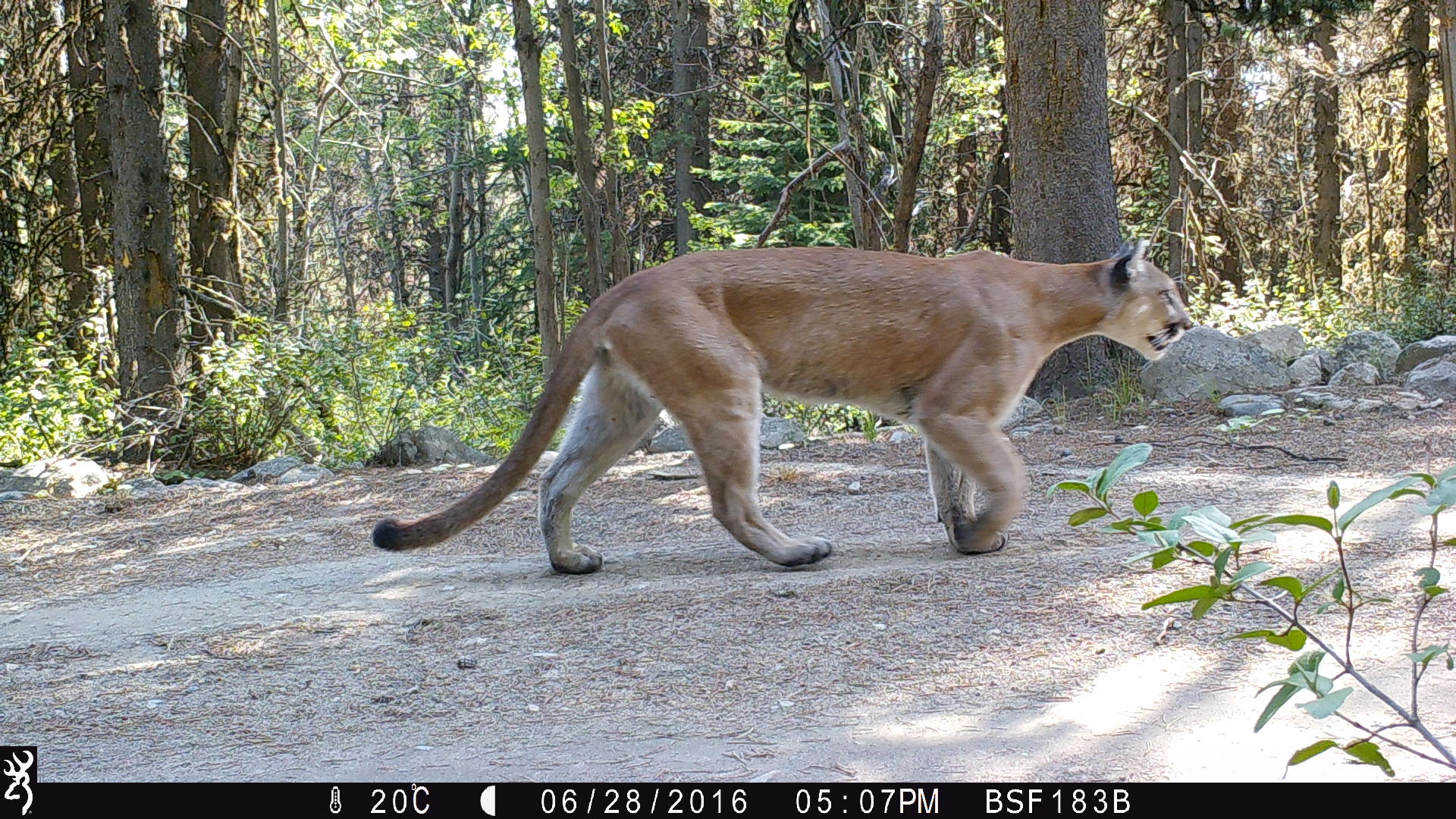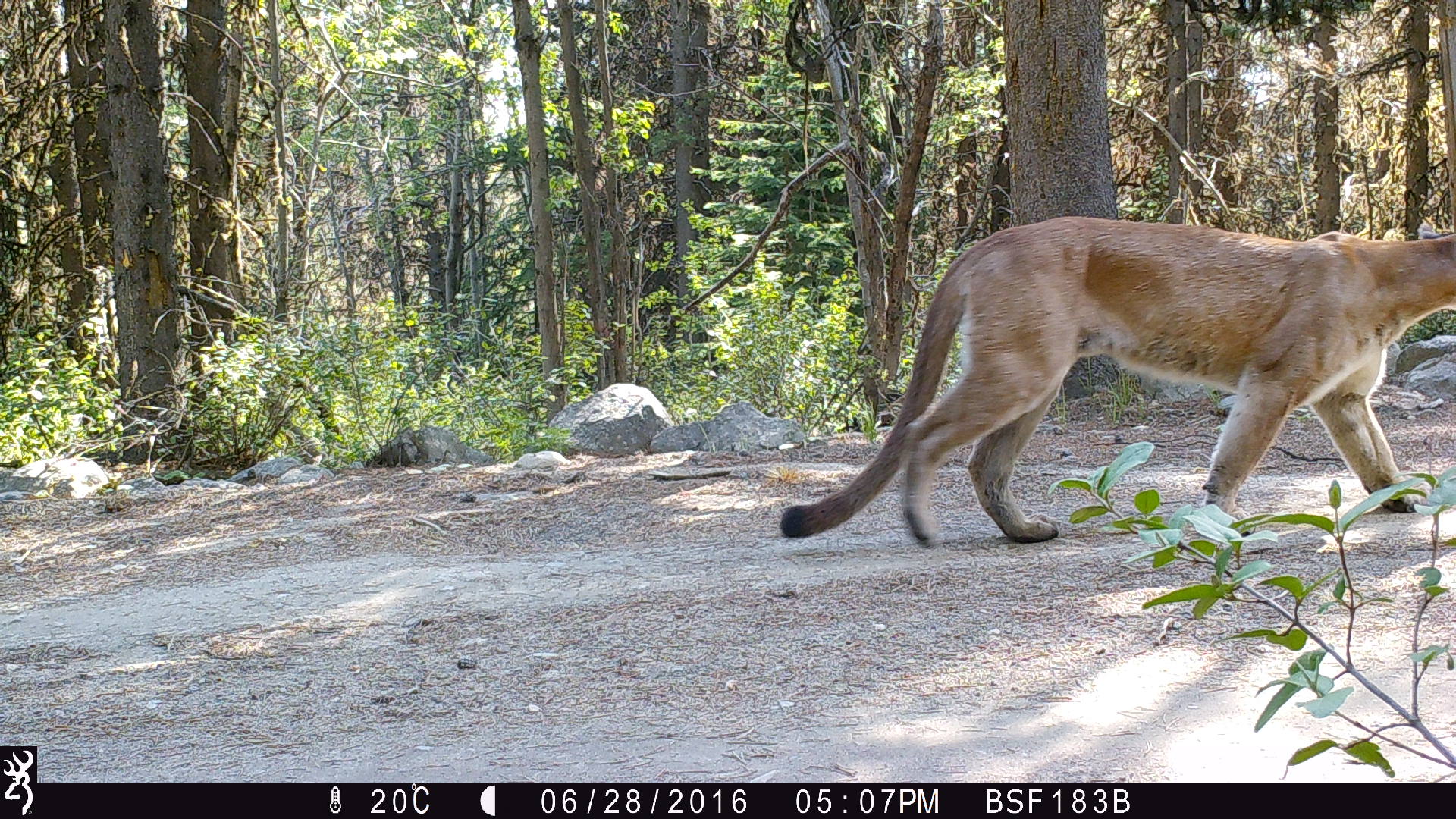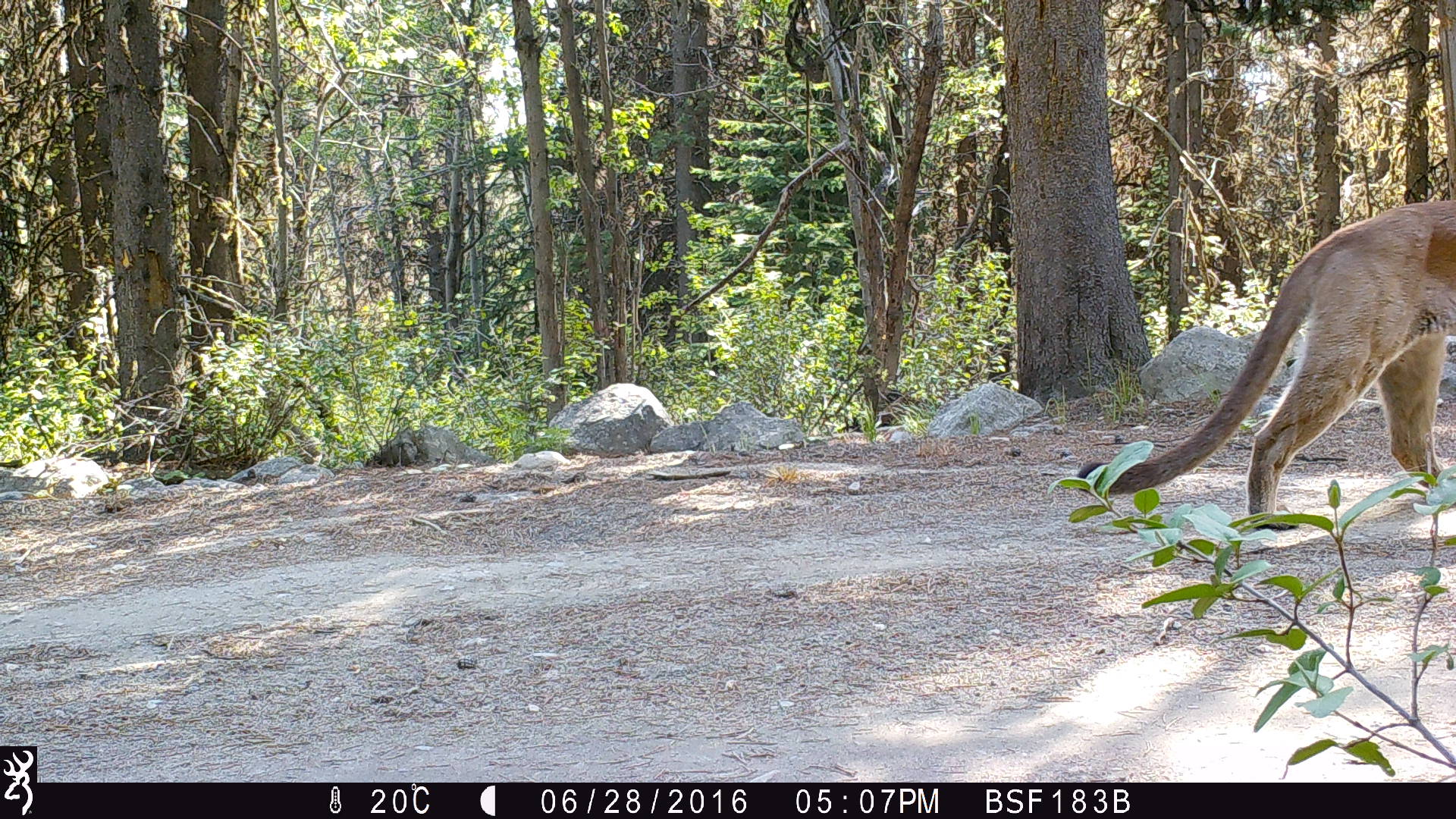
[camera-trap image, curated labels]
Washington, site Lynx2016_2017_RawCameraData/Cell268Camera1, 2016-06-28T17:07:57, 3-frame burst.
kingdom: Animalia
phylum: Chordata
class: Mammalia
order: Carnivora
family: Felidae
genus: Puma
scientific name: Puma concolor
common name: mountain lion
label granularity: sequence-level